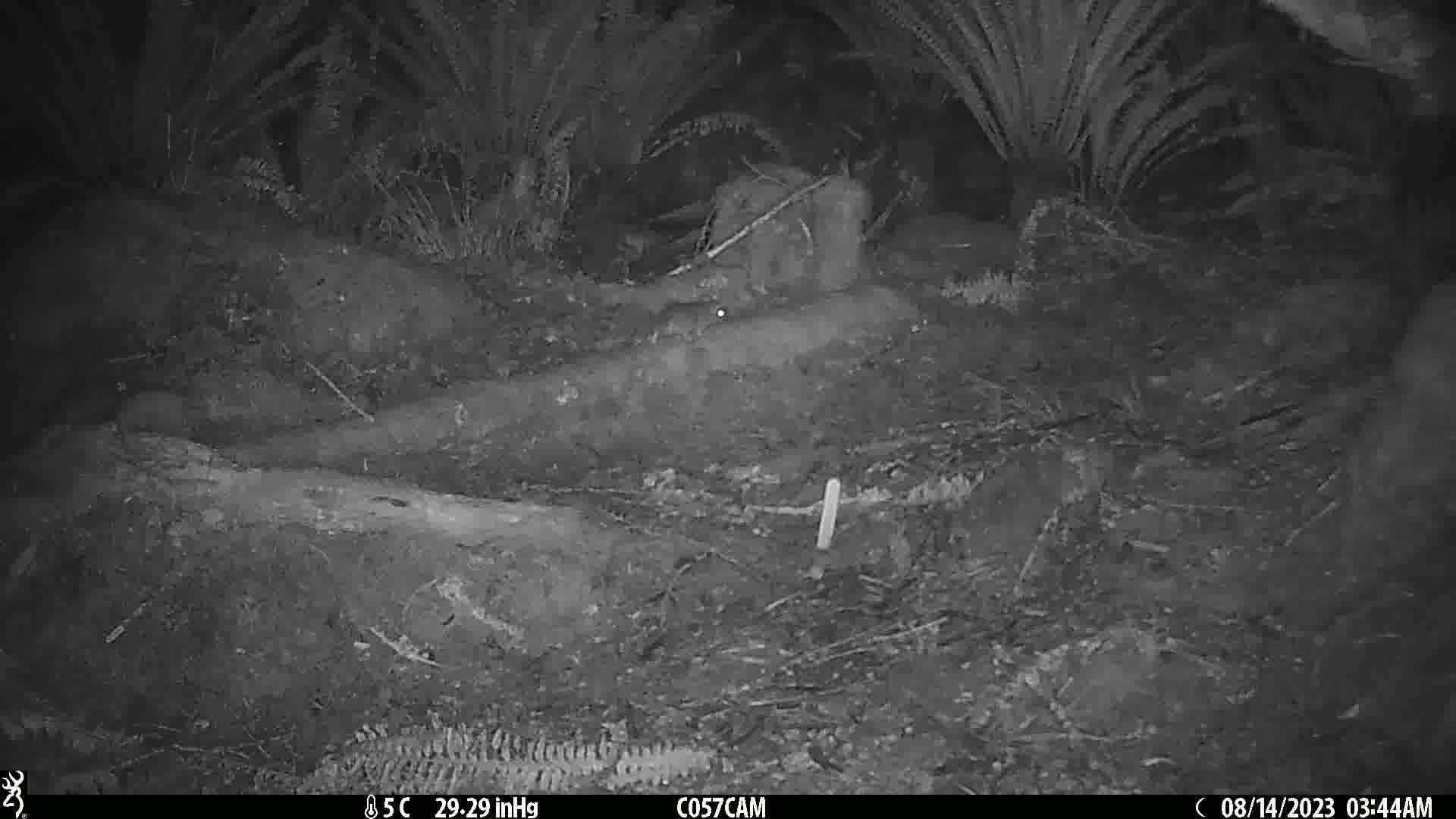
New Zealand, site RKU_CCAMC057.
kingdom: Animalia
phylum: Chordata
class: Mammalia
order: Rodentia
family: Muridae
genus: Rattus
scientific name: Rattus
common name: rat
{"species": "rat (Rattus)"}